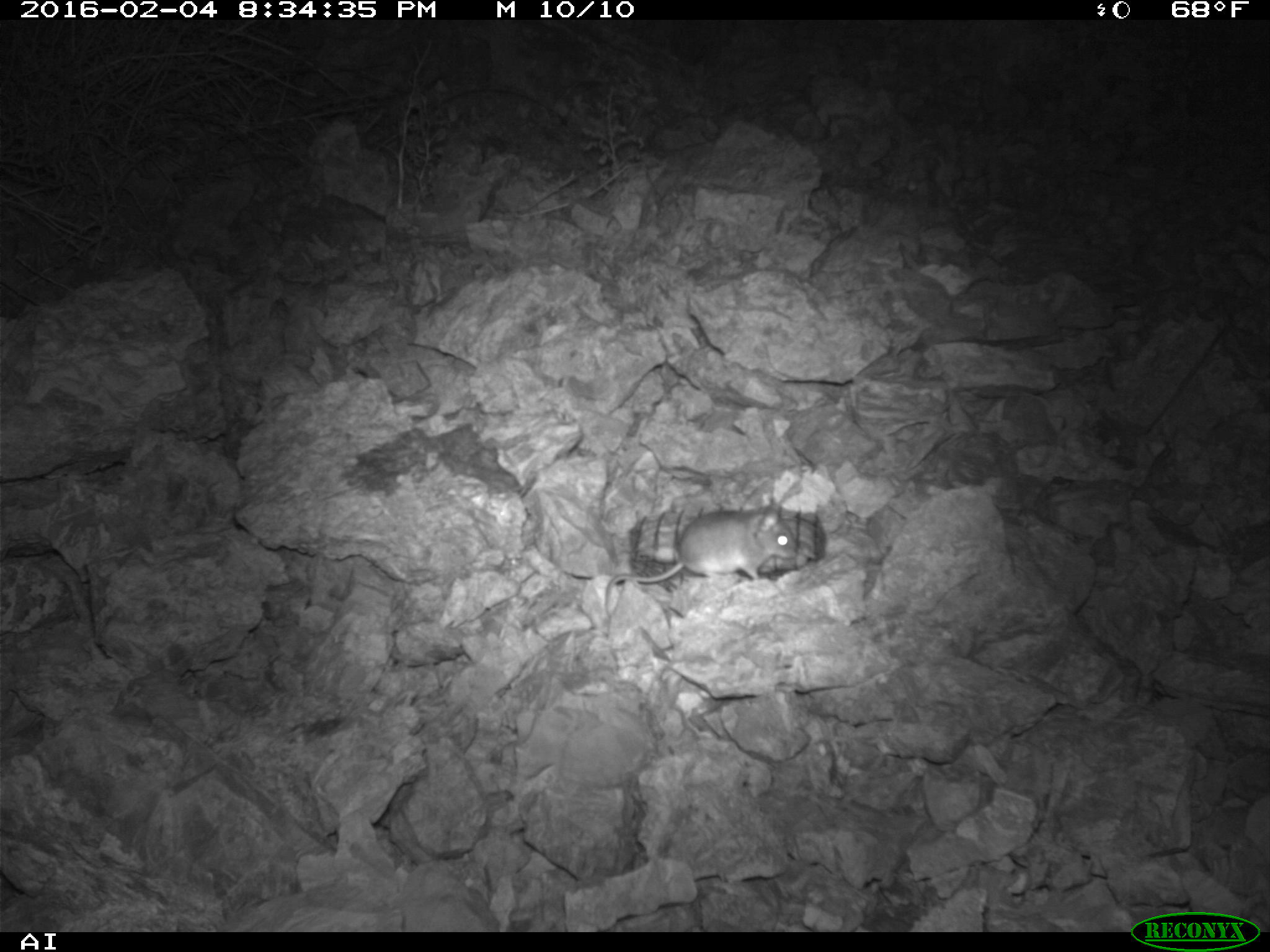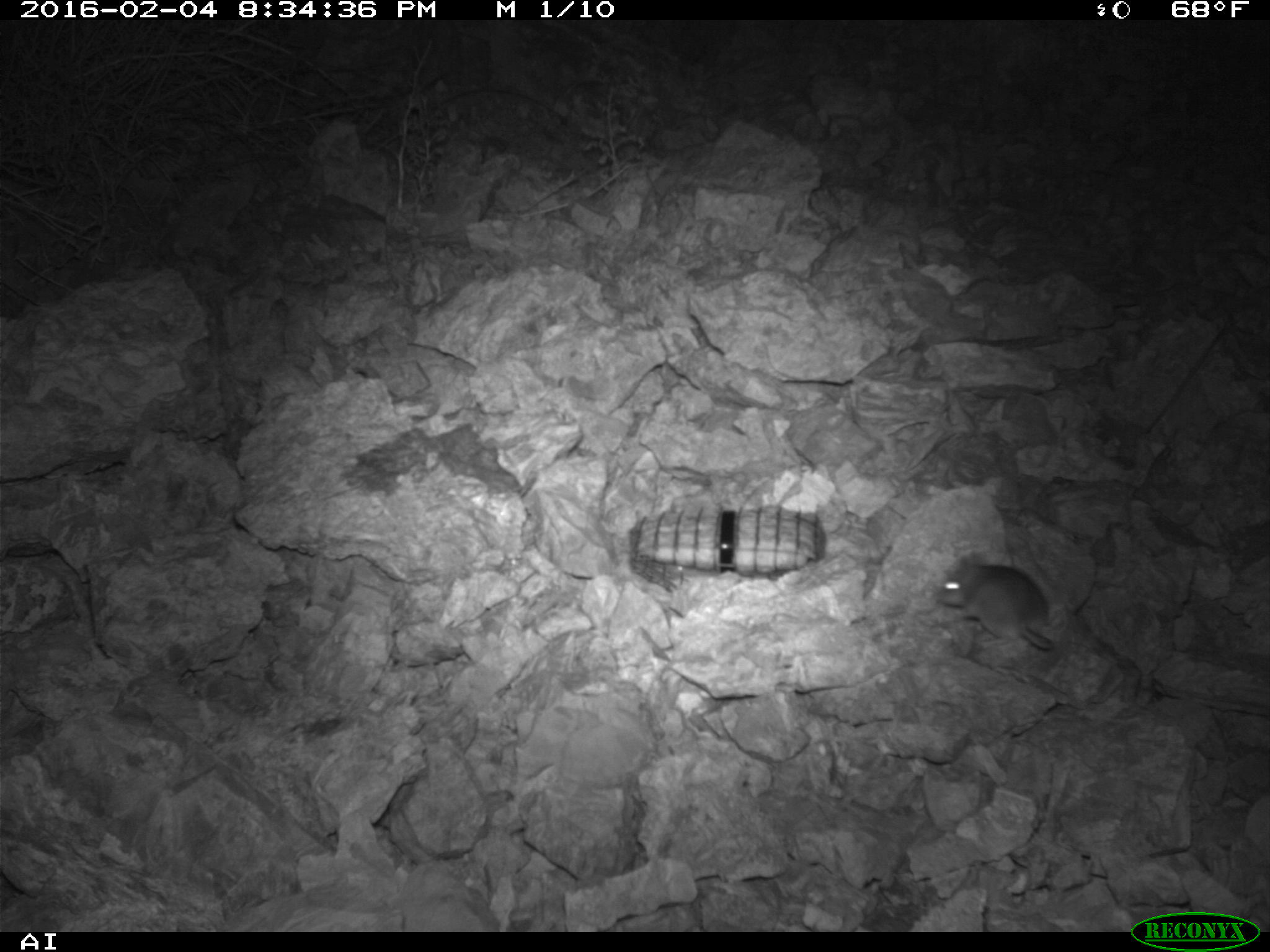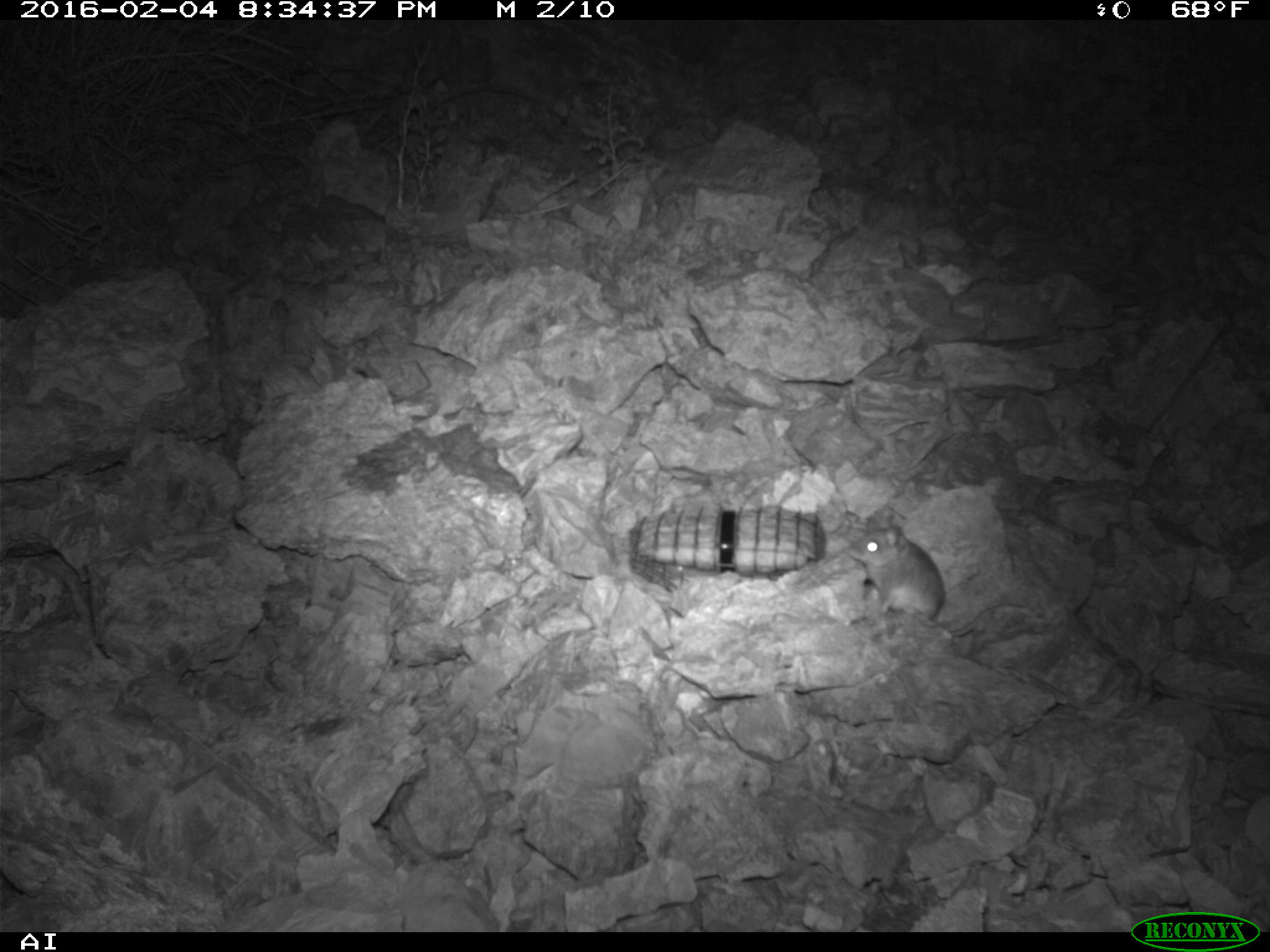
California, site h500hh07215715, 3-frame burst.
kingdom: Animalia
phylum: Chordata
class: Mammalia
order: Rodentia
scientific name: Rodentia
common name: rodent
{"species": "rodent (Rodentia)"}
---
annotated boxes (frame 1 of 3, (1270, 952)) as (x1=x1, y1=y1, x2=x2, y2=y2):
rodent: (x1=598, y1=496, x2=796, y2=639)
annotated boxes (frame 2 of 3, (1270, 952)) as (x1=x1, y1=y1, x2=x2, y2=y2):
rodent: (x1=933, y1=550, x2=1054, y2=653)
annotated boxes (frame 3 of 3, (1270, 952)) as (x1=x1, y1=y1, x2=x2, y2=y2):
rodent: (x1=846, y1=524, x2=1026, y2=635)